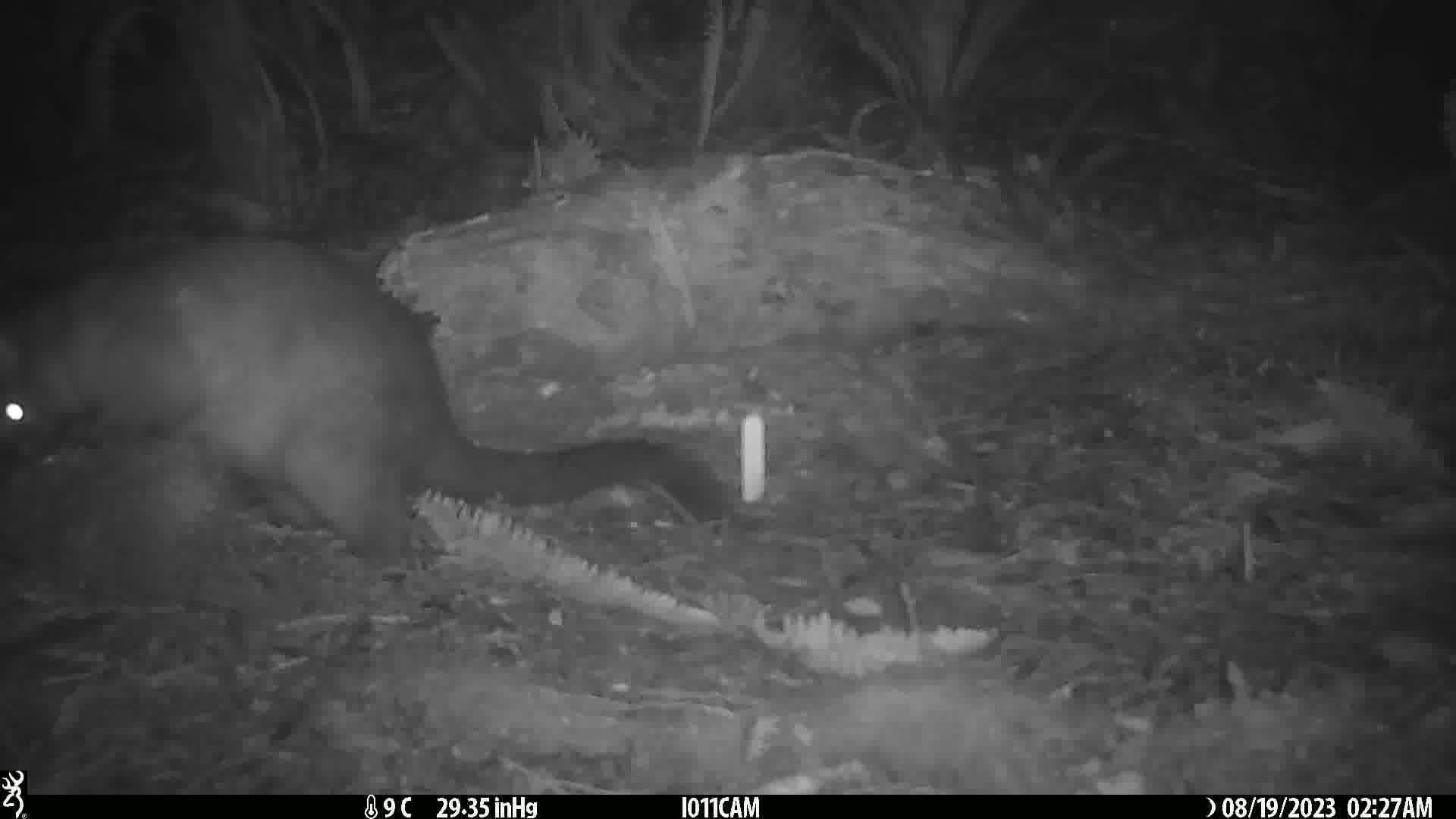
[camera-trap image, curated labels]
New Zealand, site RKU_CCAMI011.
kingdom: Animalia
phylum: Chordata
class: Mammalia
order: Diprotodontia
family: Phalangeridae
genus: Trichosurus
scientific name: Trichosurus vulpecula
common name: common brushtail possum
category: possum